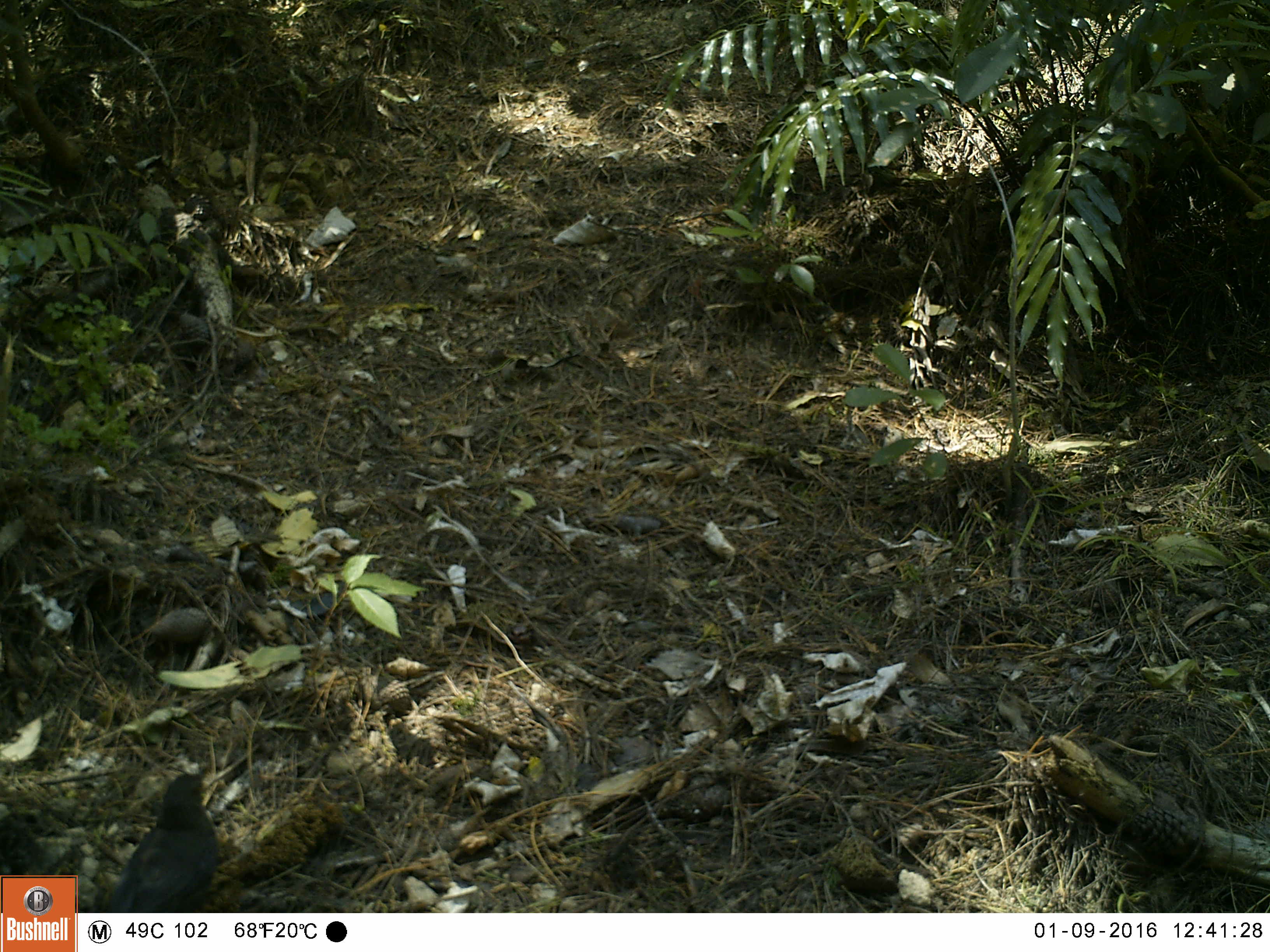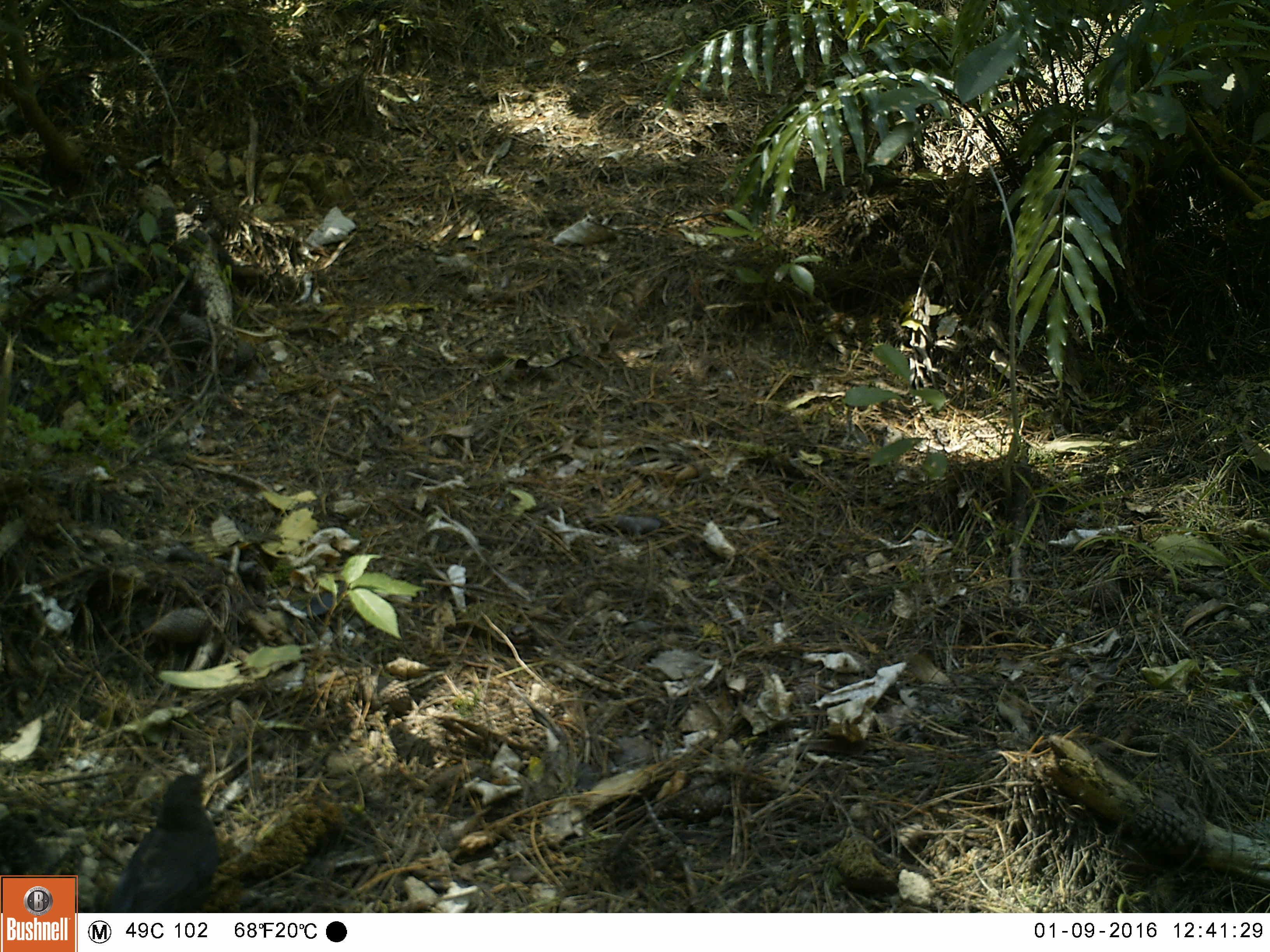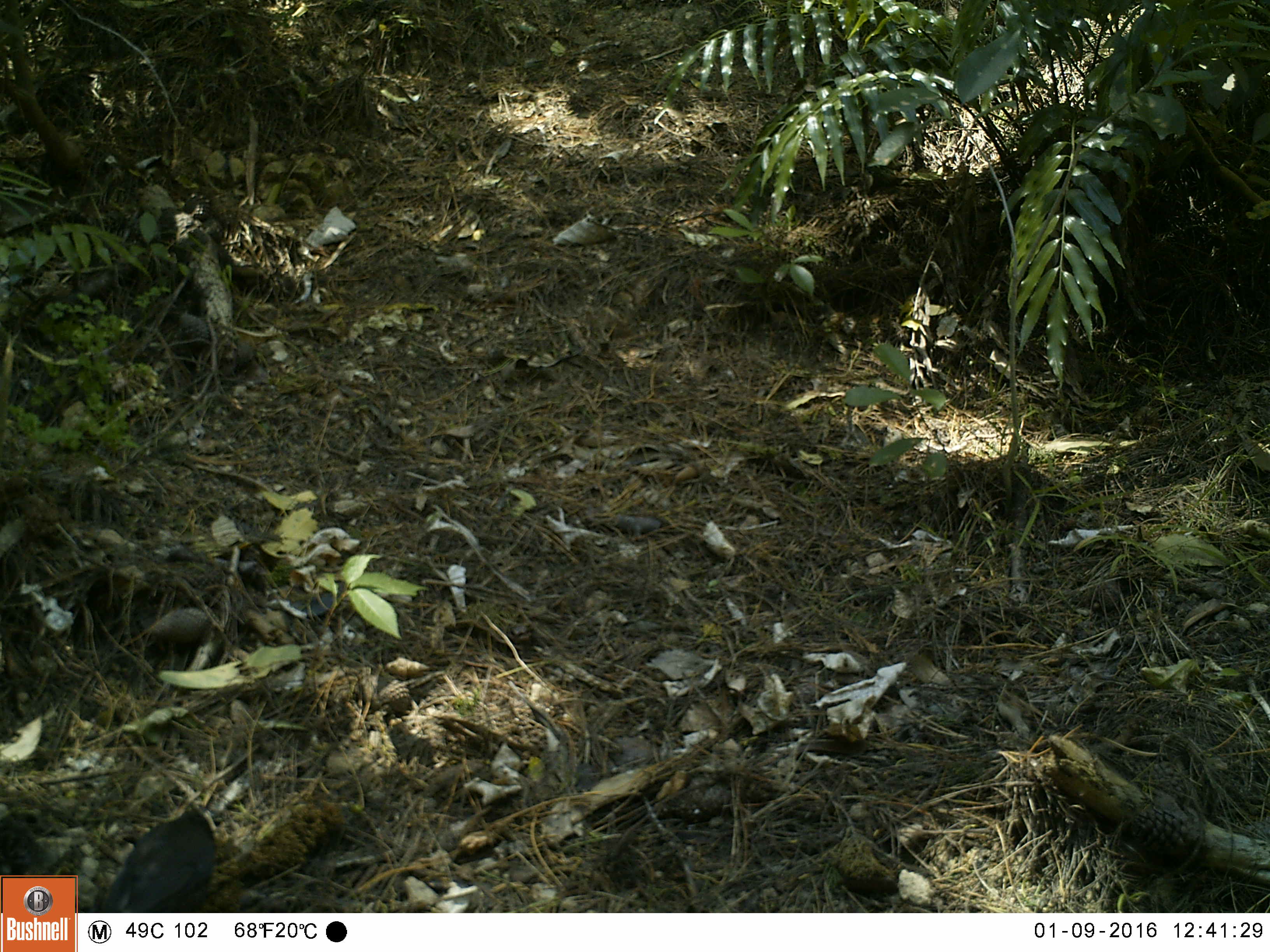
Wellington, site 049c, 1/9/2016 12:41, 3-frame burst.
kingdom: Animalia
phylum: Chordata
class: Aves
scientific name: Aves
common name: bird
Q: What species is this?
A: Bird (Aves).